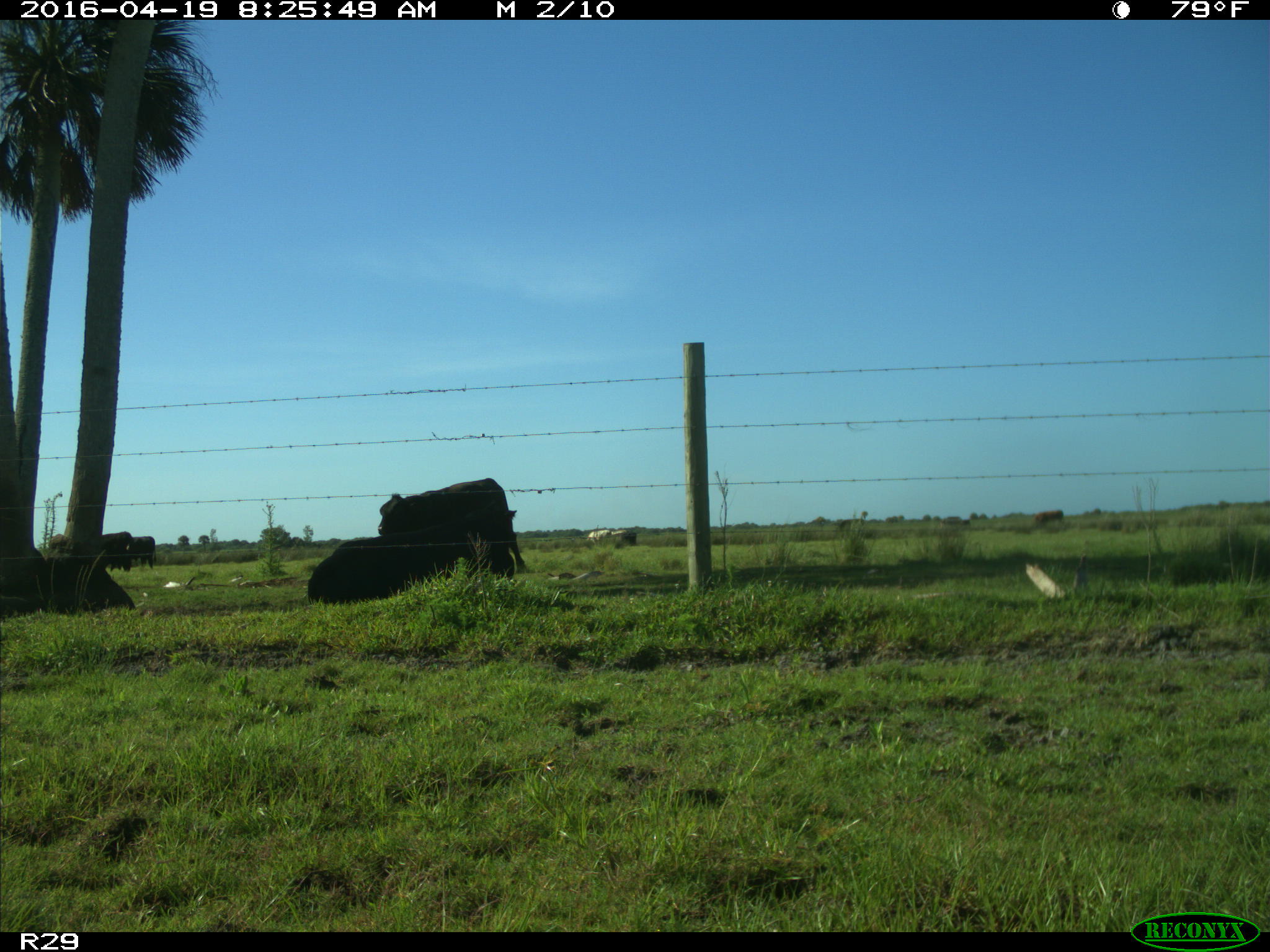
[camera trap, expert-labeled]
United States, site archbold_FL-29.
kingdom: Animalia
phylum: Chordata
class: Mammalia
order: Artiodactyla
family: Bovidae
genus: Bos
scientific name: Bos taurus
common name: domestic cow